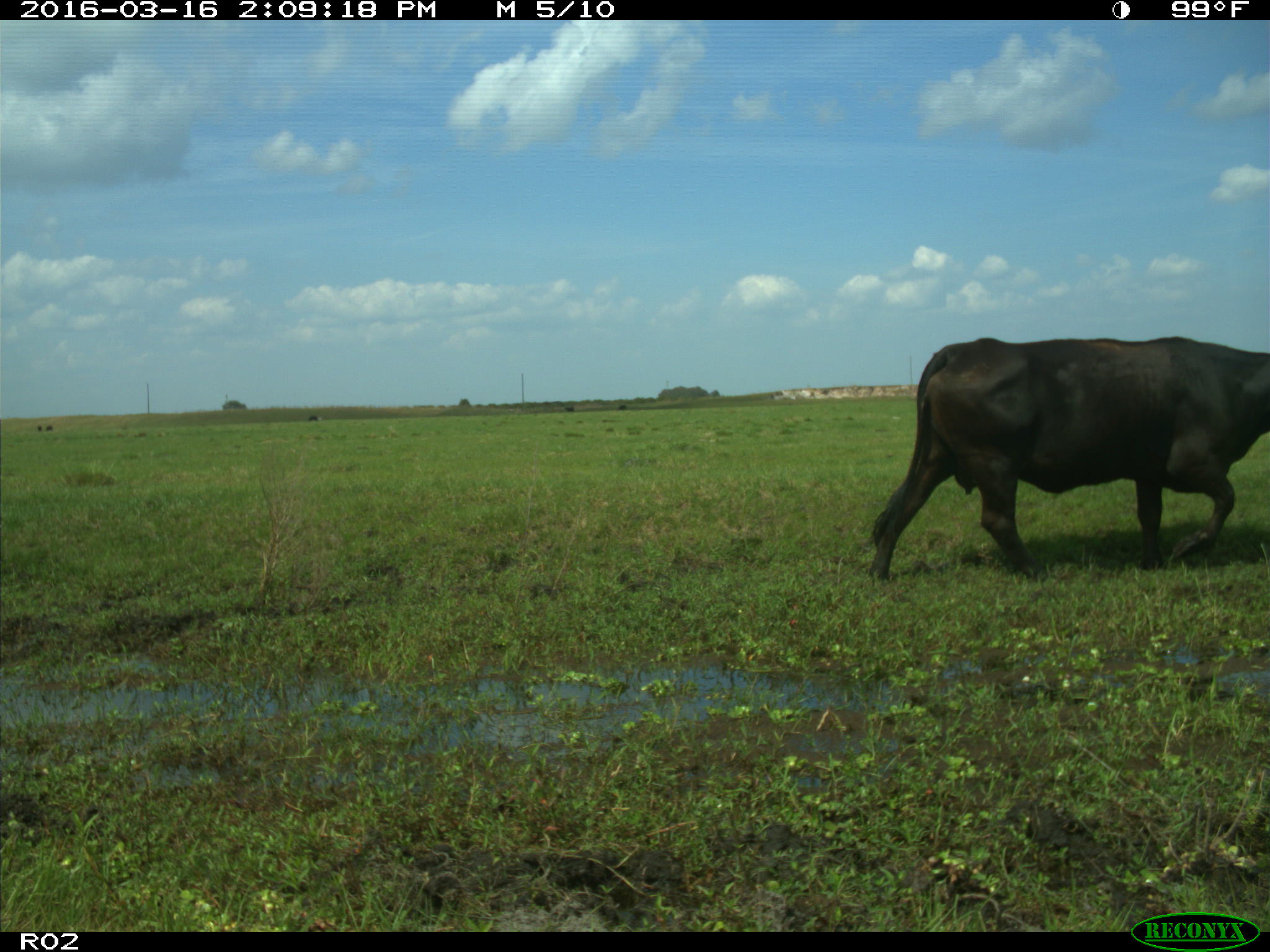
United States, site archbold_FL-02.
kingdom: Animalia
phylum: Chordata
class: Mammalia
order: Artiodactyla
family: Bovidae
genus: Bos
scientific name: Bos taurus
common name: domestic cow